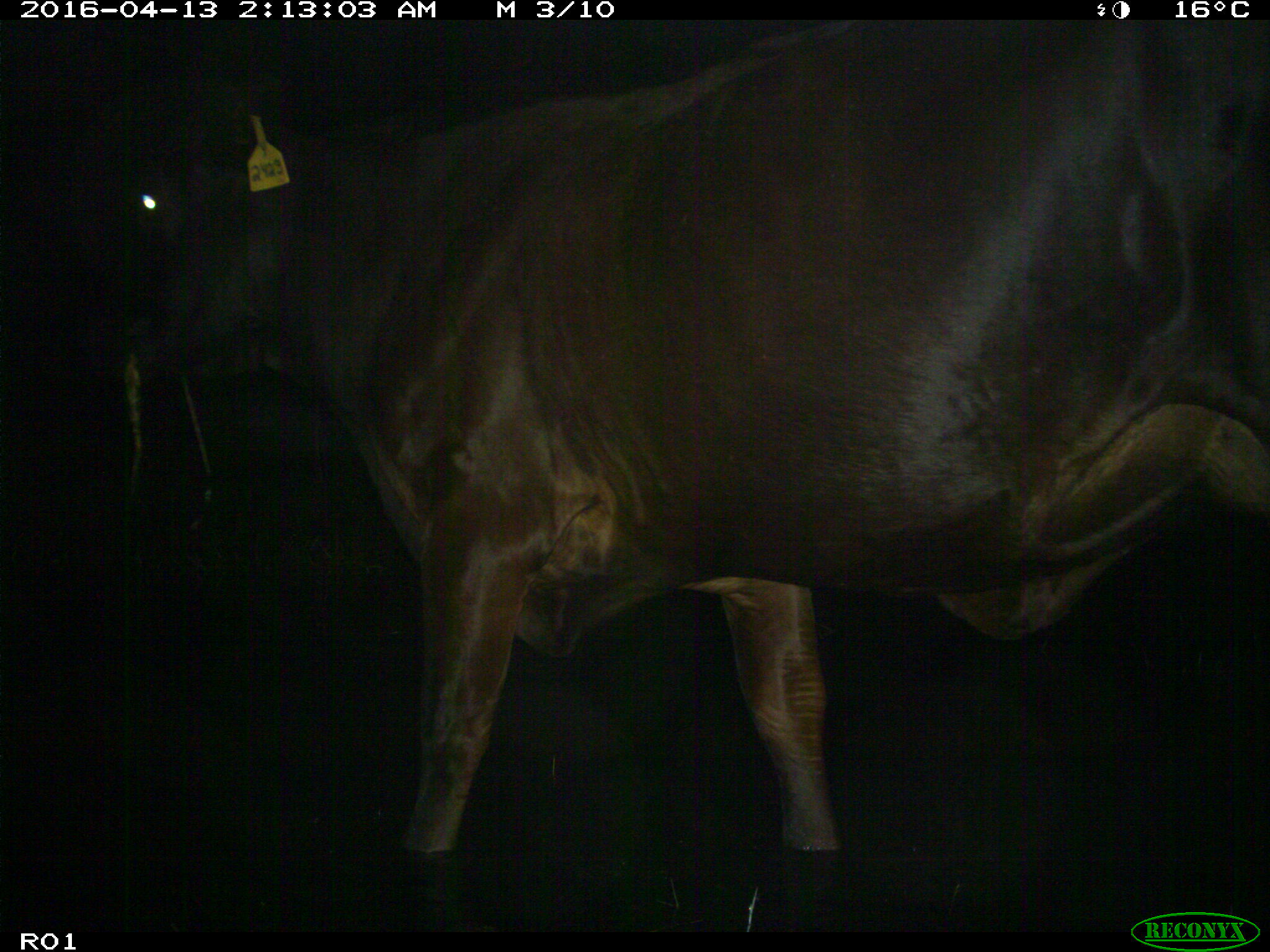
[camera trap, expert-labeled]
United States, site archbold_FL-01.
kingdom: Animalia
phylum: Chordata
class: Mammalia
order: Artiodactyla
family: Bovidae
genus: Bos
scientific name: Bos taurus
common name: domestic cow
Bos taurus (domestic cow).